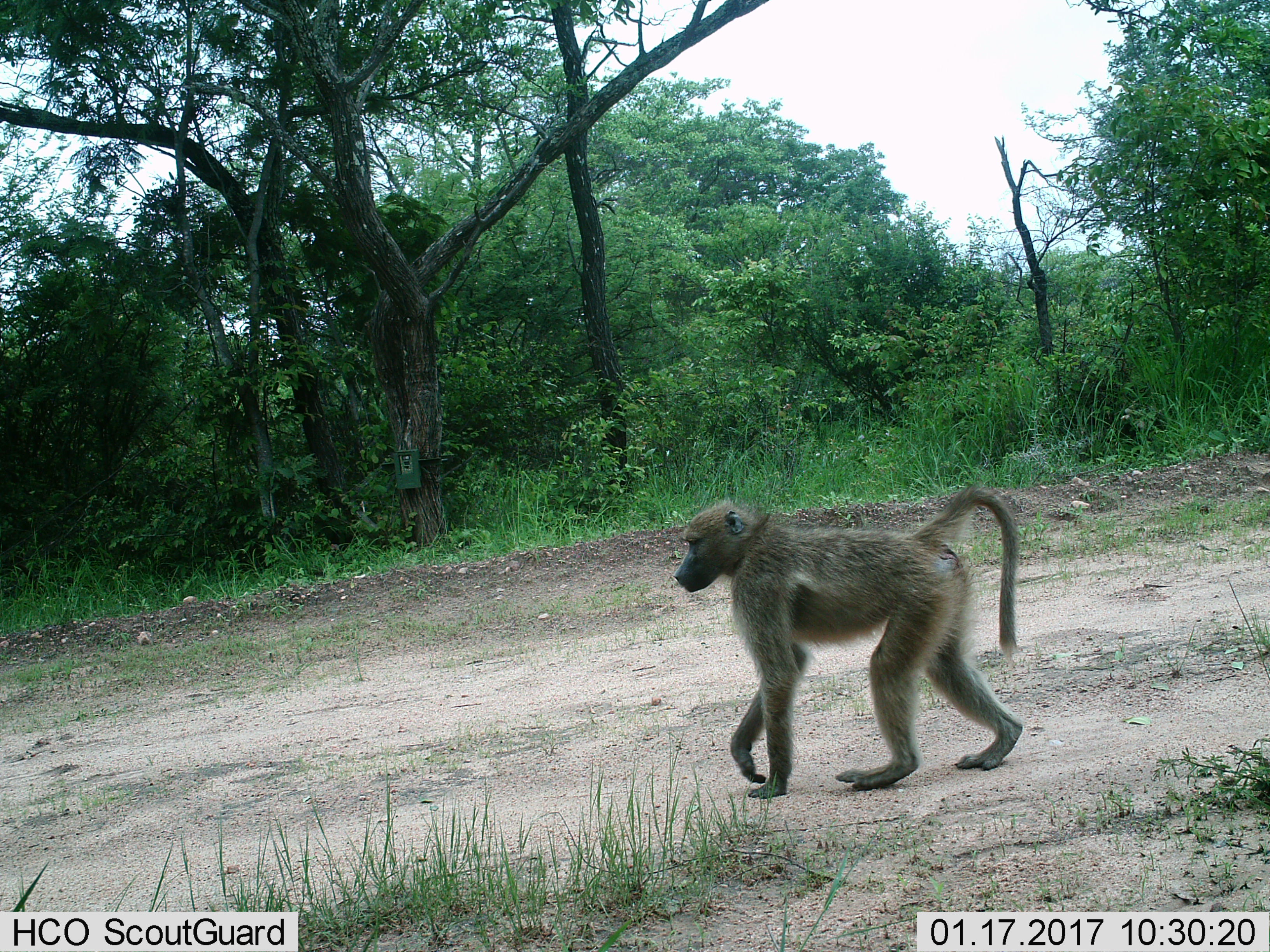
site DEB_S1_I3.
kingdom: Animalia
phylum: Chordata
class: Mammalia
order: Primates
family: Cercopithecidae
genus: Papio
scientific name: Papio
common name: baboon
Baboon (Papio), count 1. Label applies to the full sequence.